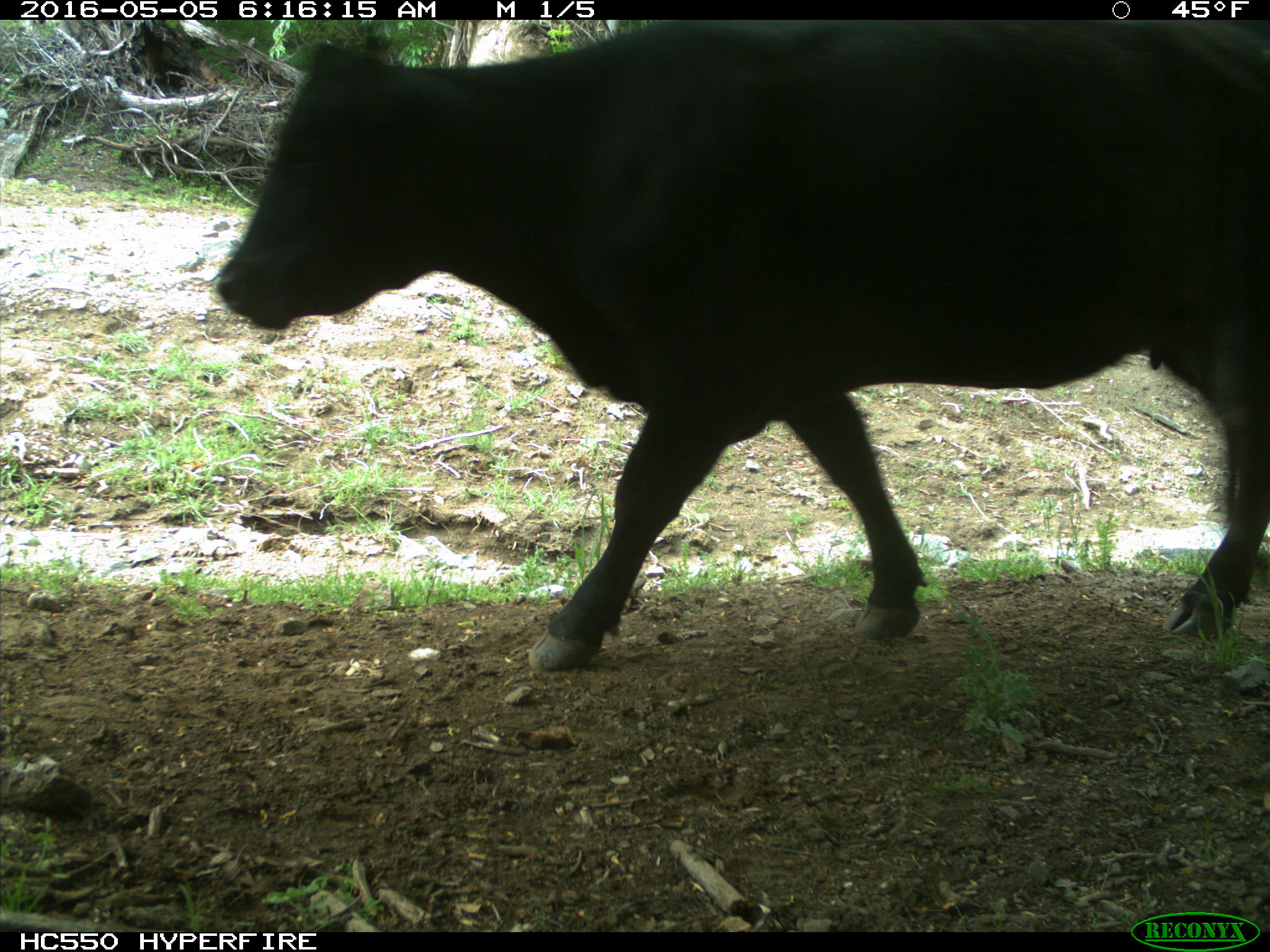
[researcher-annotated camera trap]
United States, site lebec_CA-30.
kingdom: Animalia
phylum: Chordata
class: Mammalia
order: Artiodactyla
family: Bovidae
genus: Bos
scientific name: Bos taurus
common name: domestic cow